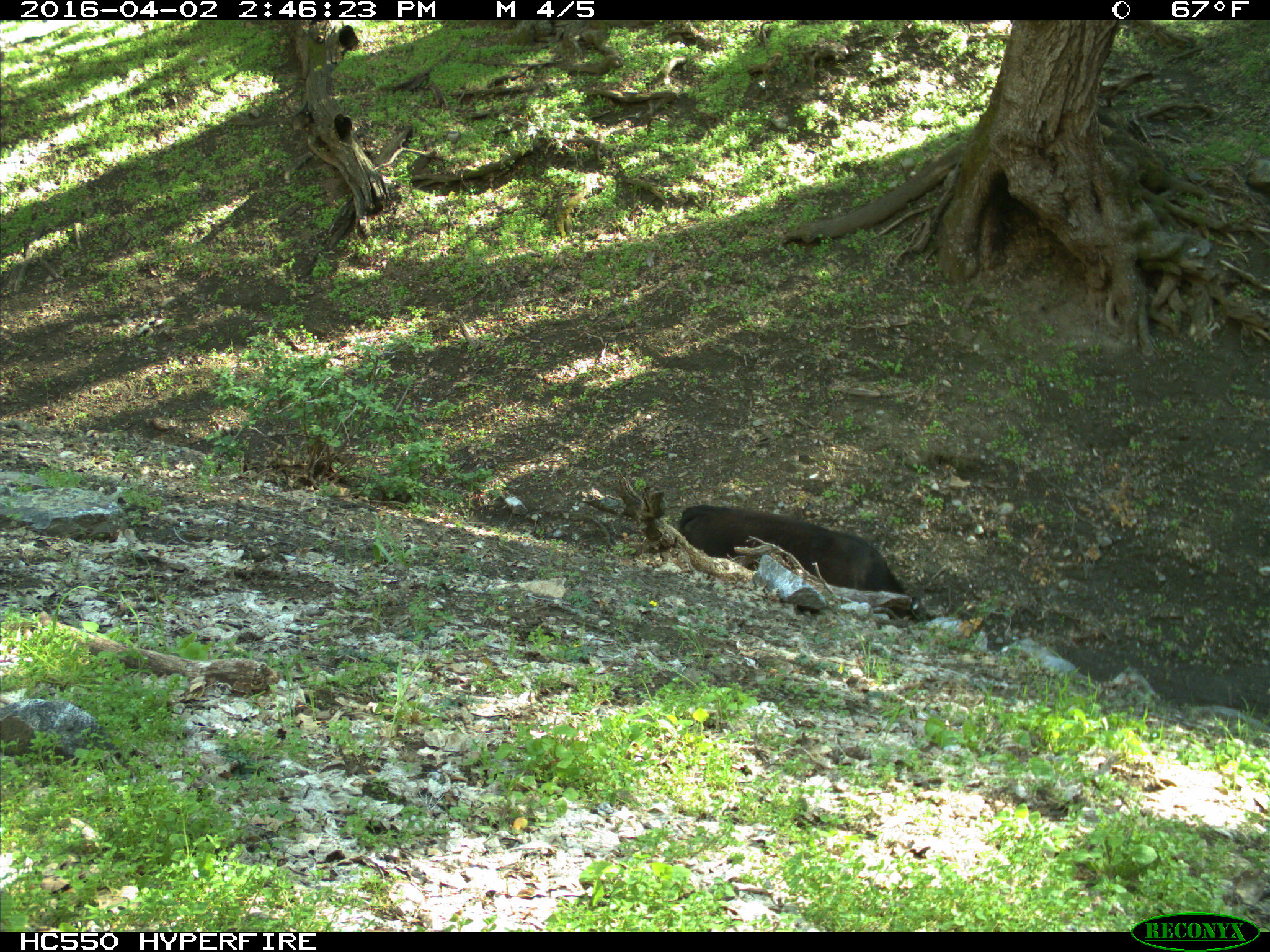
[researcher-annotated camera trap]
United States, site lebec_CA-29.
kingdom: Animalia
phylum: Chordata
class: Mammalia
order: Artiodactyla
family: Bovidae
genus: Bos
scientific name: Bos taurus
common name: domestic cow